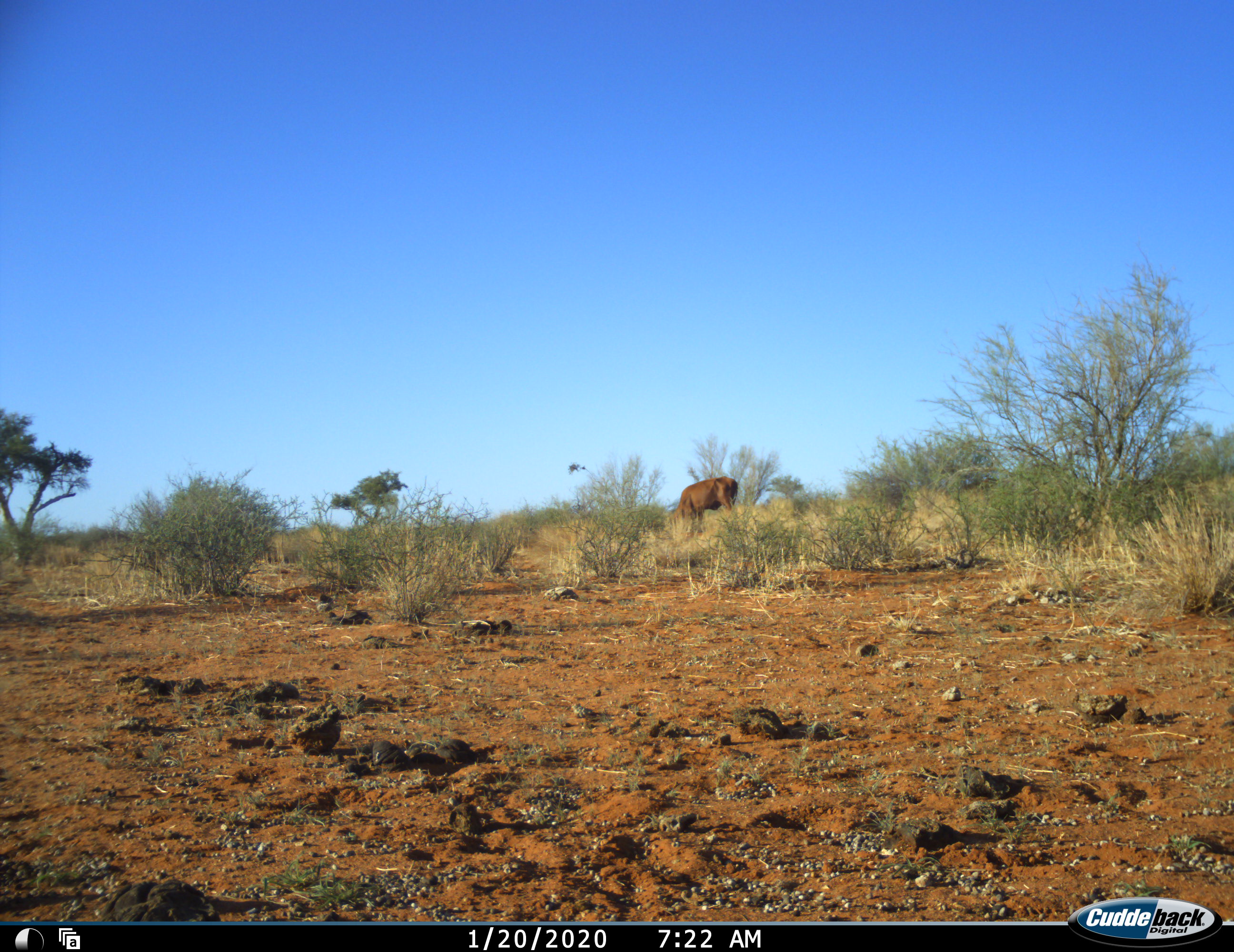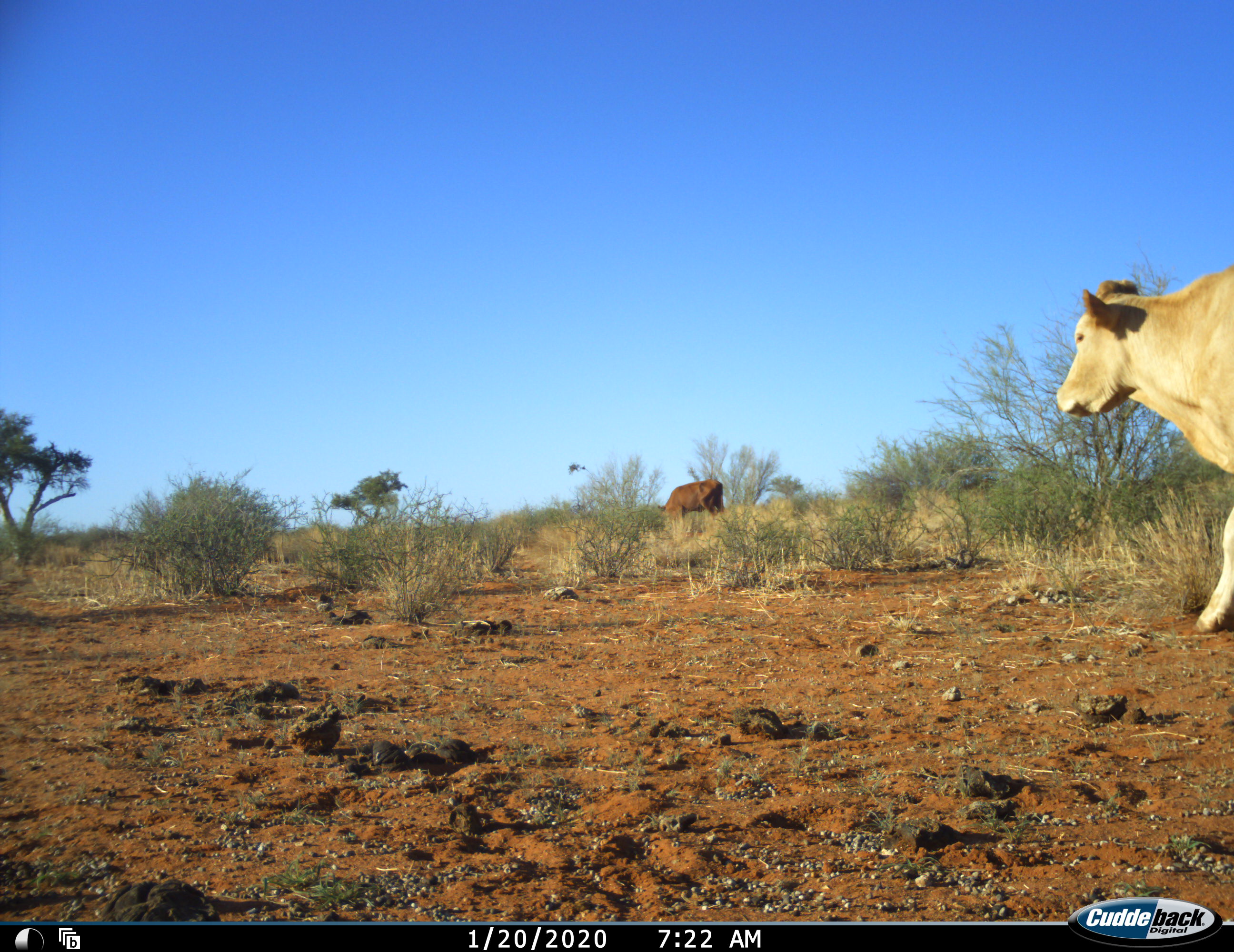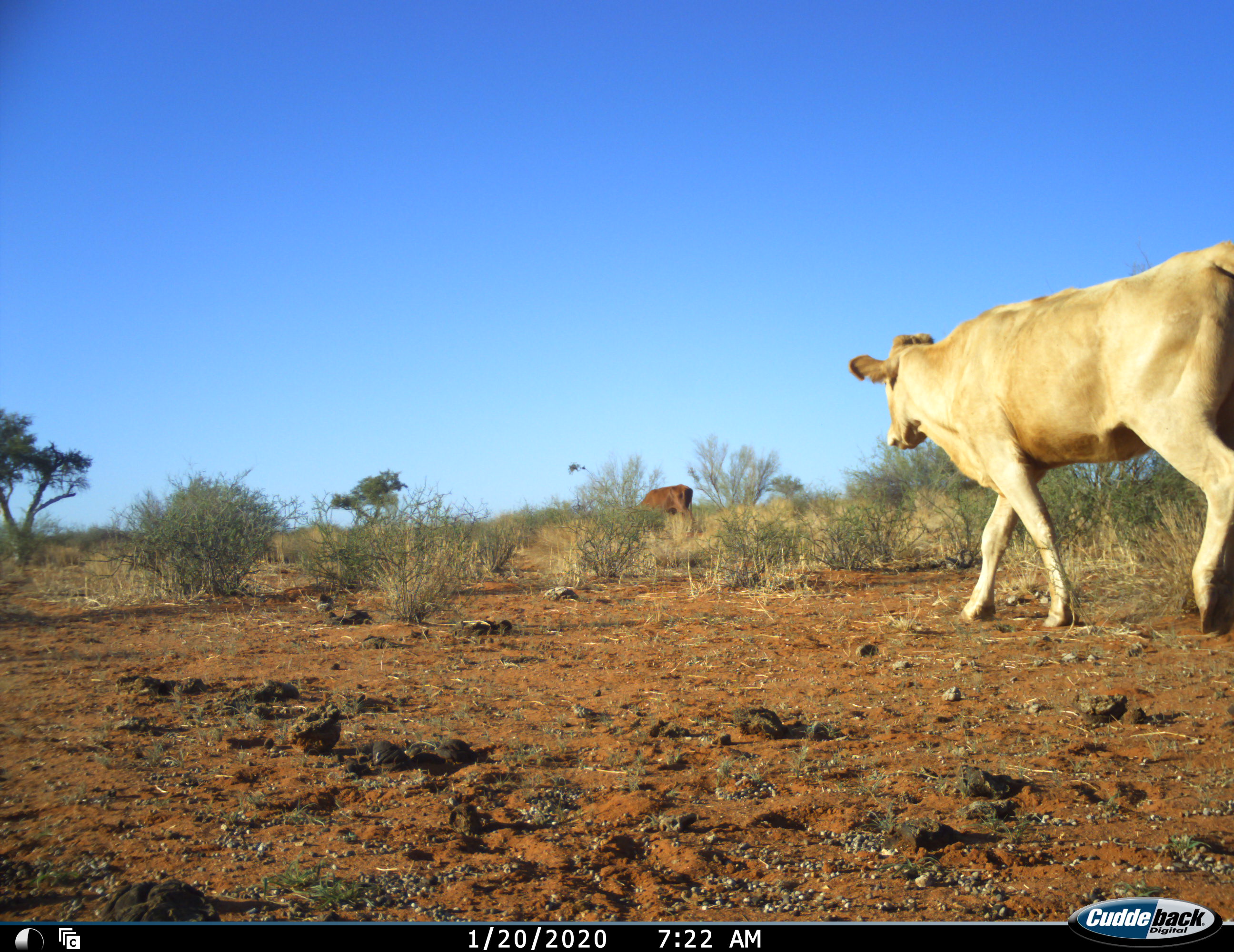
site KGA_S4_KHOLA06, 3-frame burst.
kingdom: Animalia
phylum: Chordata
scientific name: Vertebrata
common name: domestic animal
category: domesticanimal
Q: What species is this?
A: Domesticanimal (domestic animal) (Vertebrata).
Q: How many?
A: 2.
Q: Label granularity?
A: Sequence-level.